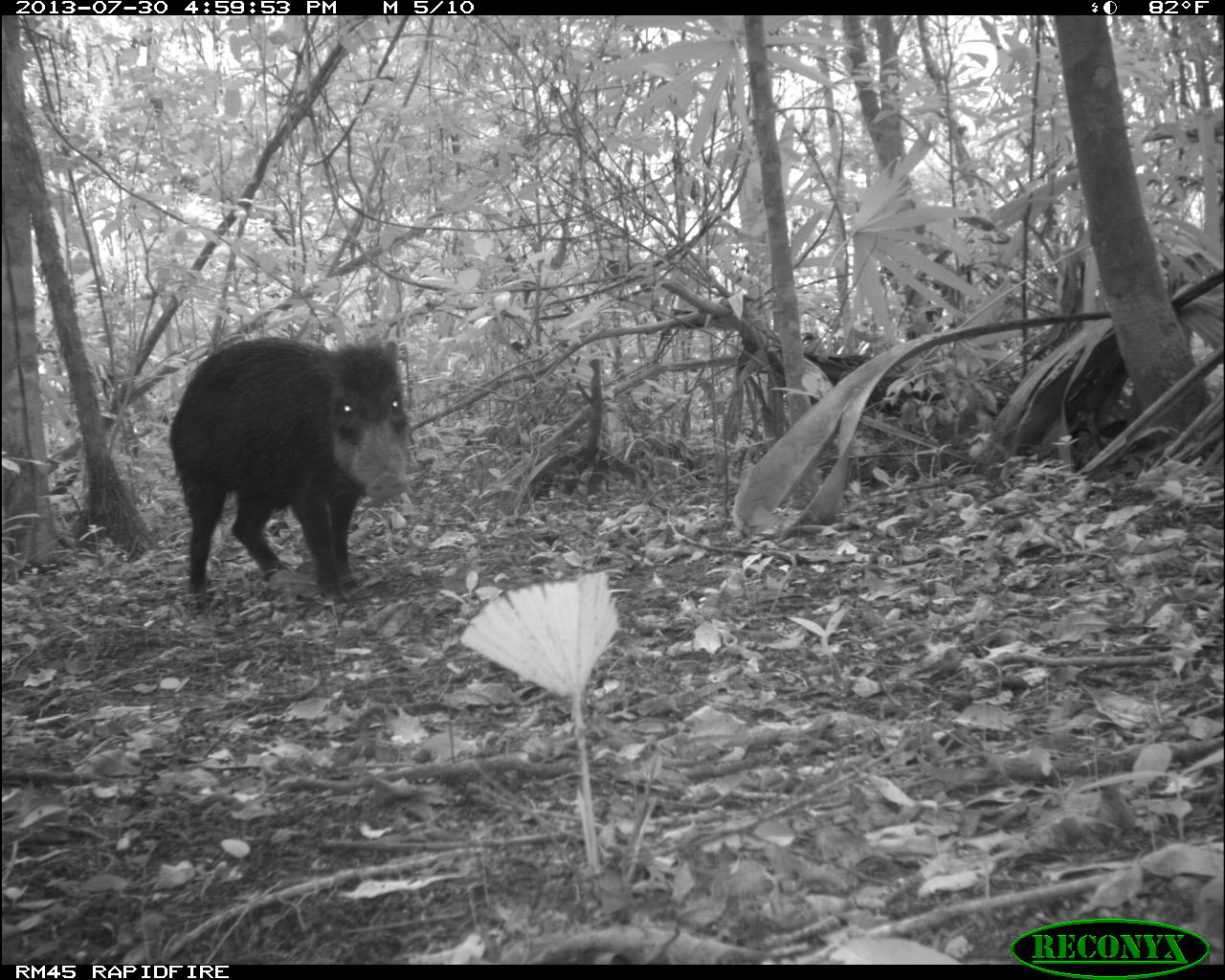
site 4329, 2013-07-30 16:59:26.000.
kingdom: Animalia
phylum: Chordata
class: Mammalia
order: Artiodactyla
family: Tayassuidae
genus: Tayassu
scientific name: Tayassu pecari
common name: white-lipped peccary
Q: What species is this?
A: Tayassu pecari (white-lipped peccary).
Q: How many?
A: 2.